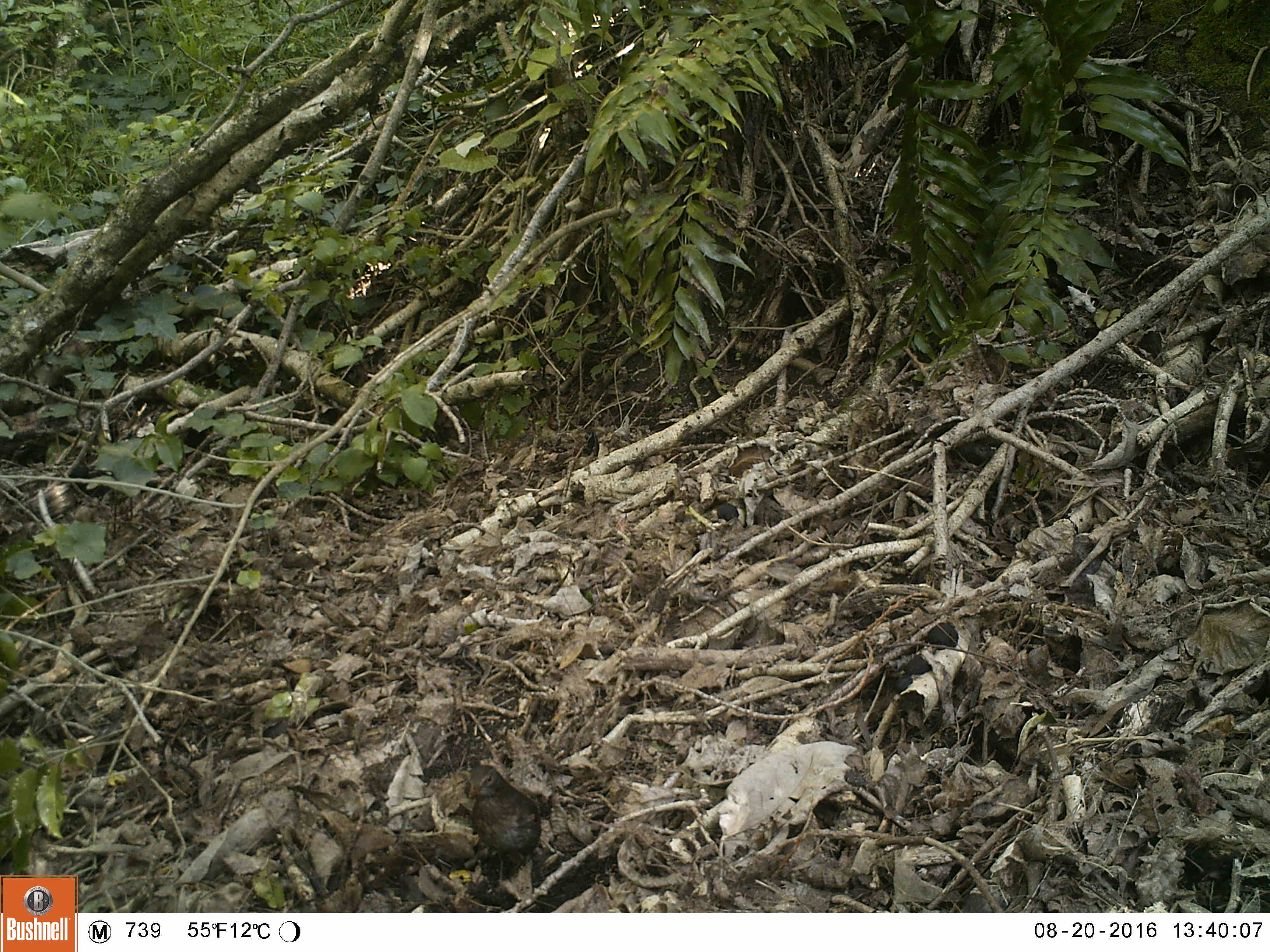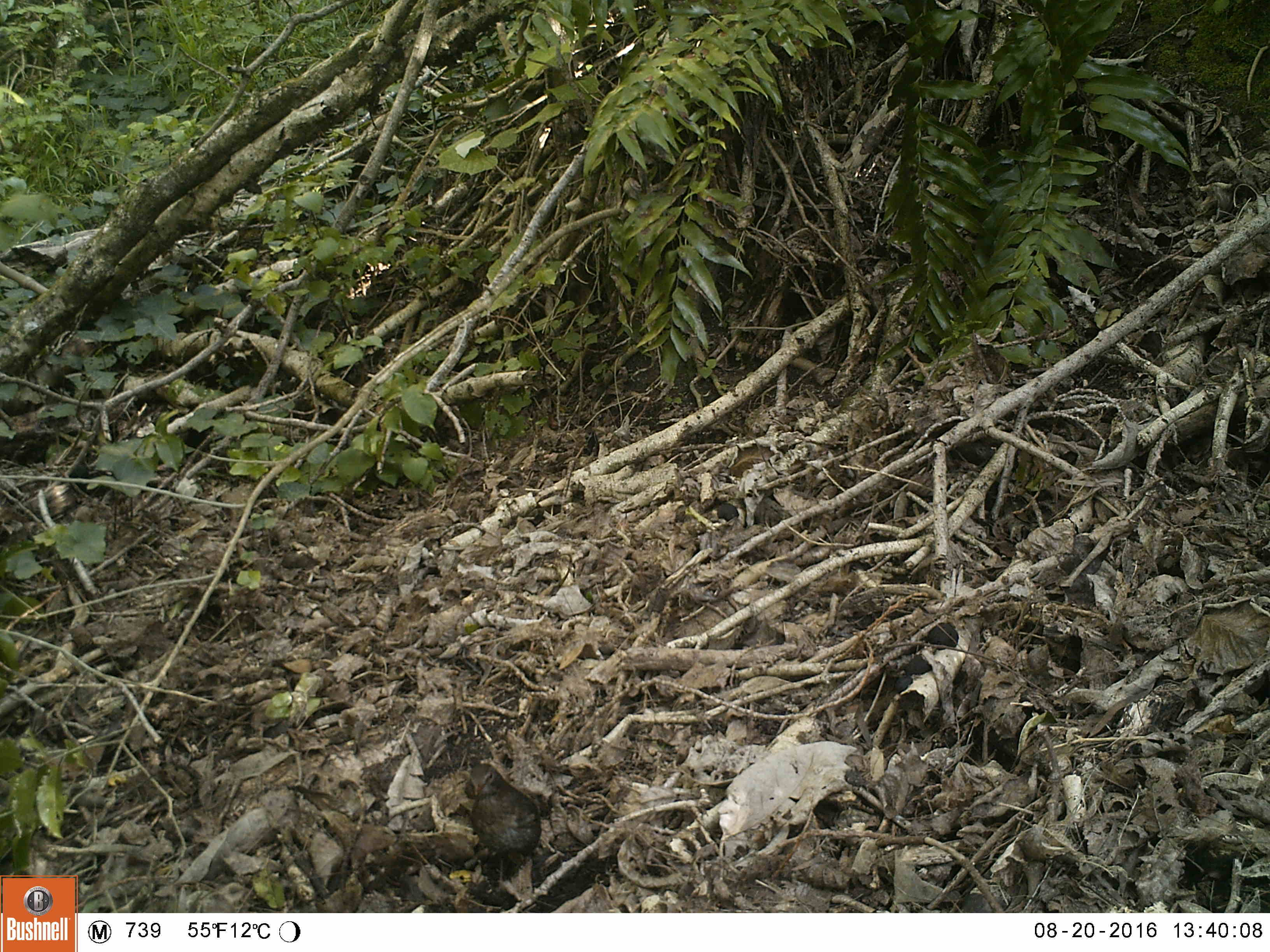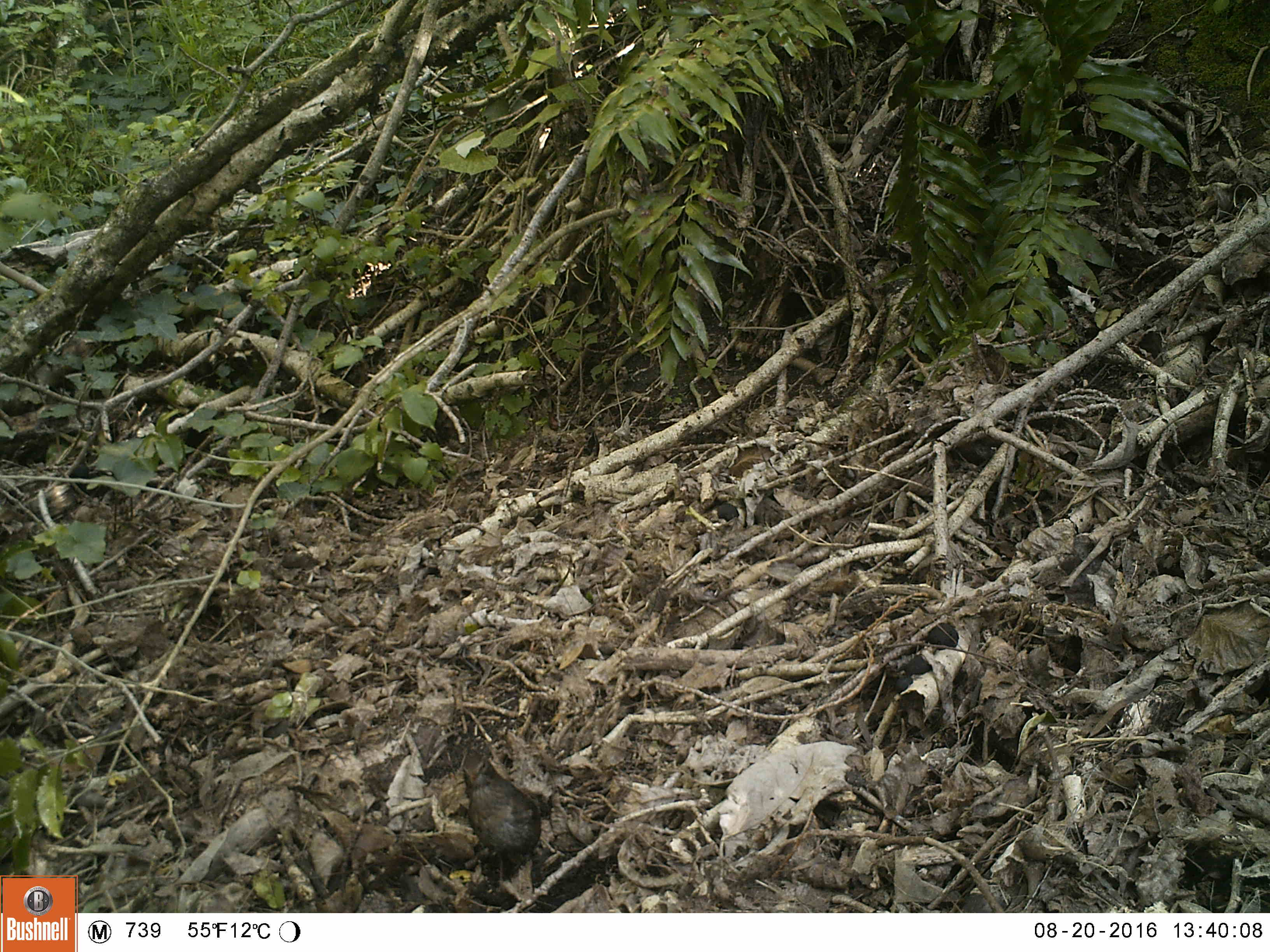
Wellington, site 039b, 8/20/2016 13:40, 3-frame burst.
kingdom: Animalia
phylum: Chordata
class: Aves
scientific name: Aves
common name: bird